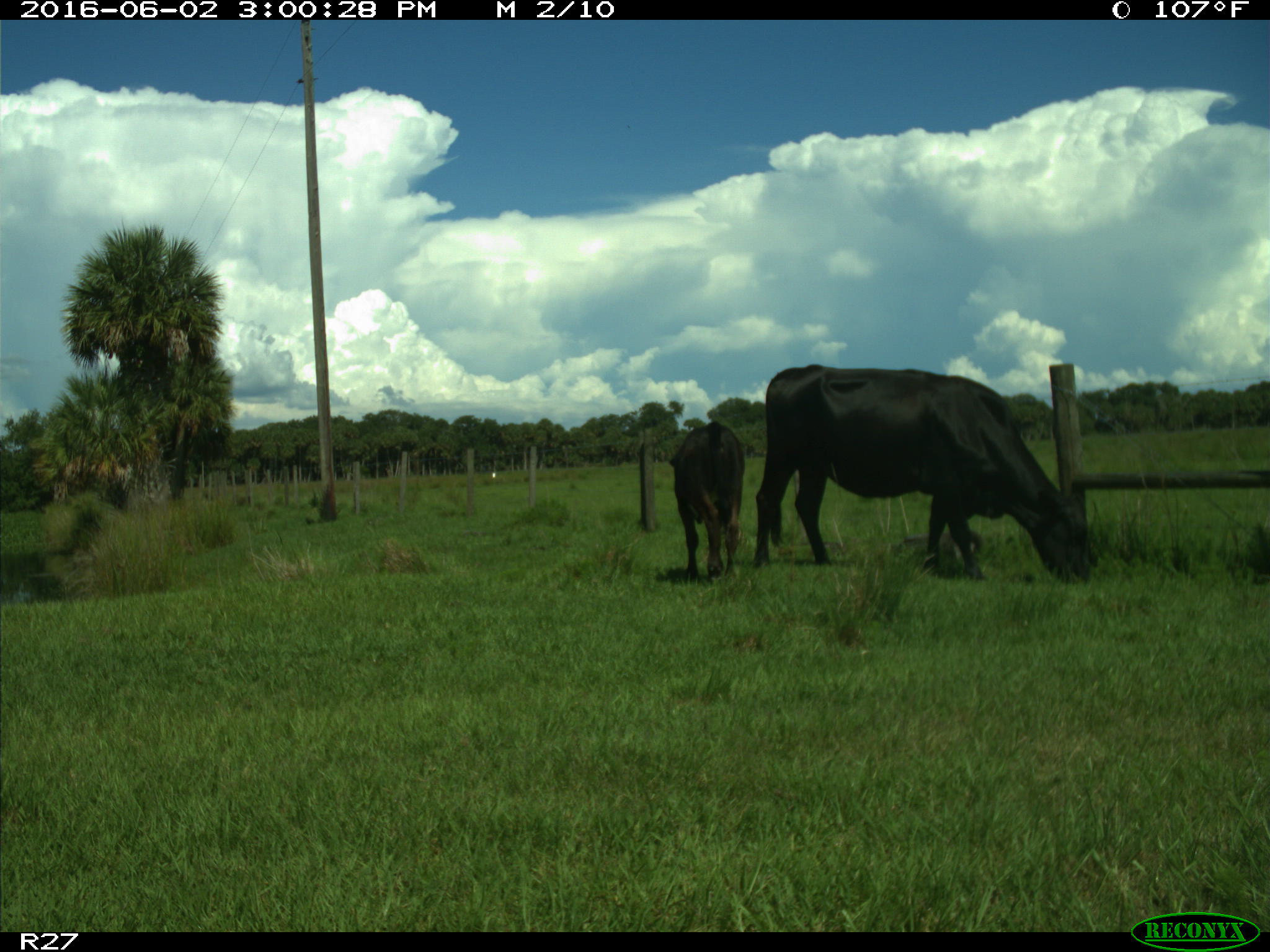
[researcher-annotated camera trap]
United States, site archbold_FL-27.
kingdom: Animalia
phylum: Chordata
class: Mammalia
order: Artiodactyla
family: Bovidae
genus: Bos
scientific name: Bos taurus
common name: domestic cow